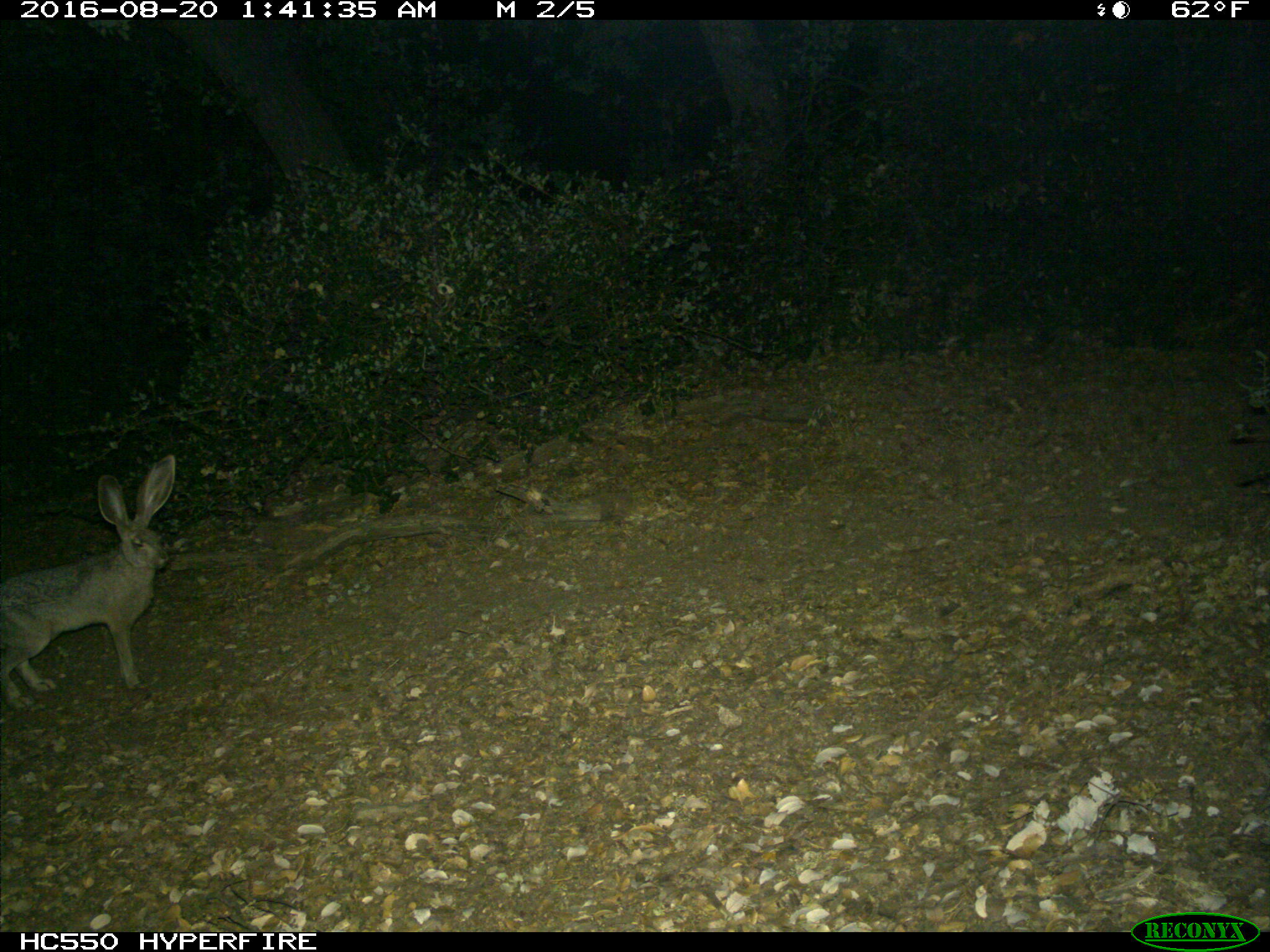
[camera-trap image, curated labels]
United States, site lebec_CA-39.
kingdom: Animalia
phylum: Chordata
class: Mammalia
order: Lagomorpha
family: Leporidae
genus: Lepus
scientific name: Lepus californicus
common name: black-tailed jackrabbit